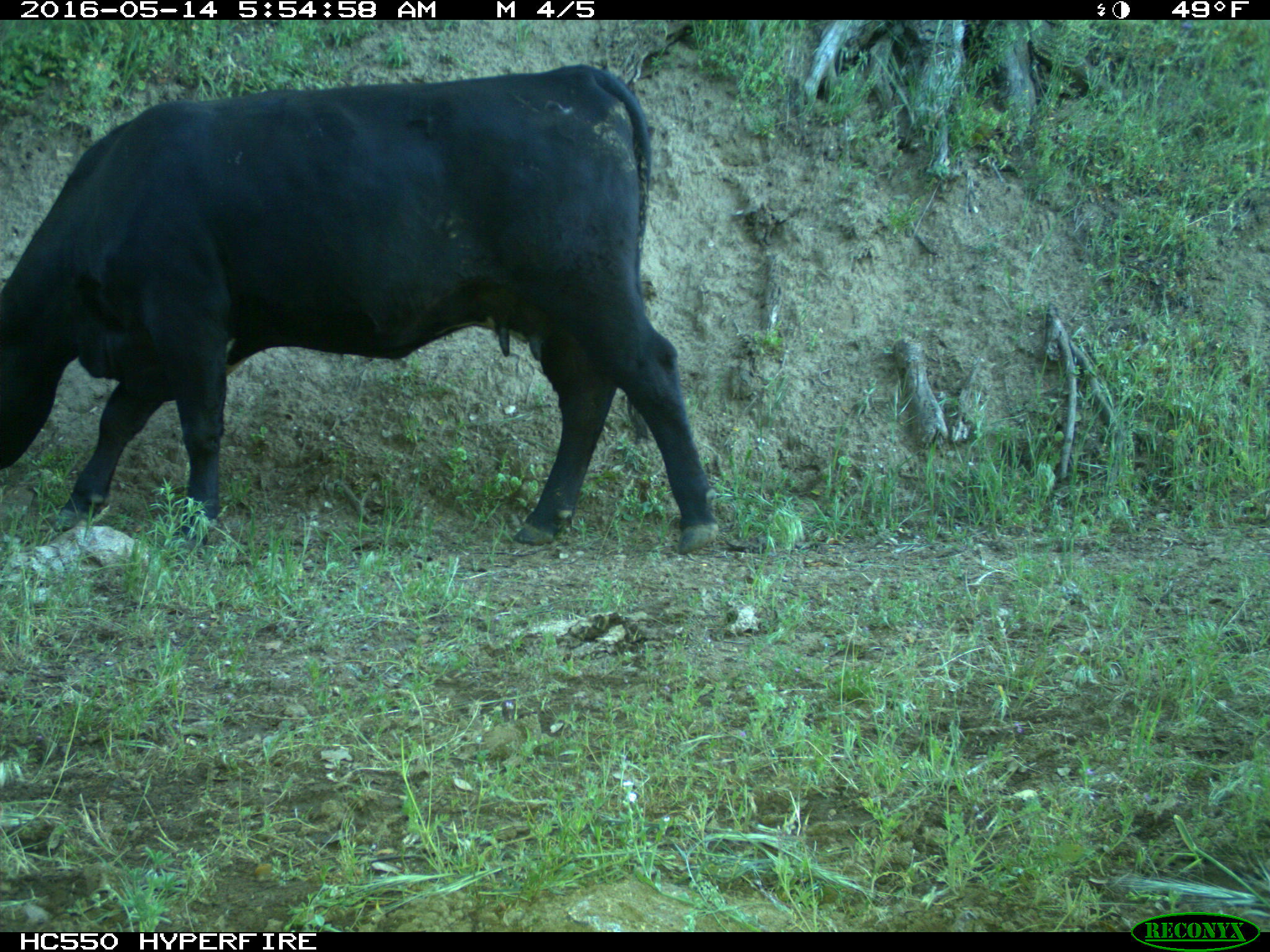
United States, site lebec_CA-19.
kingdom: Animalia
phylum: Chordata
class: Mammalia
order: Artiodactyla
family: Bovidae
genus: Bos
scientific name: Bos taurus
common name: domestic cow